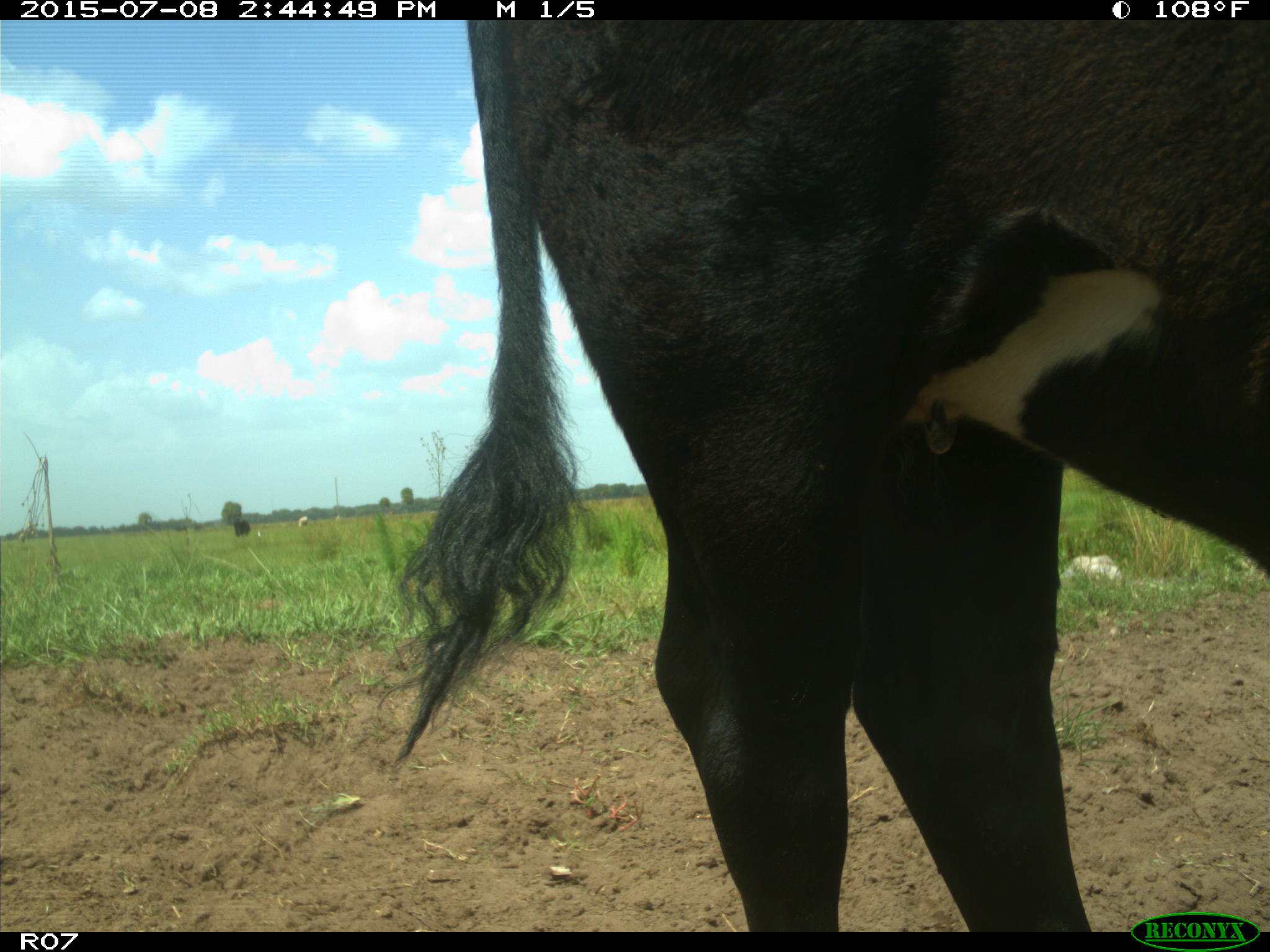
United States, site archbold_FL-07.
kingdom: Animalia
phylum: Chordata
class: Mammalia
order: Artiodactyla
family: Bovidae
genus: Bos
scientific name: Bos taurus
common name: domestic cow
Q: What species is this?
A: Bos taurus (domestic cow).